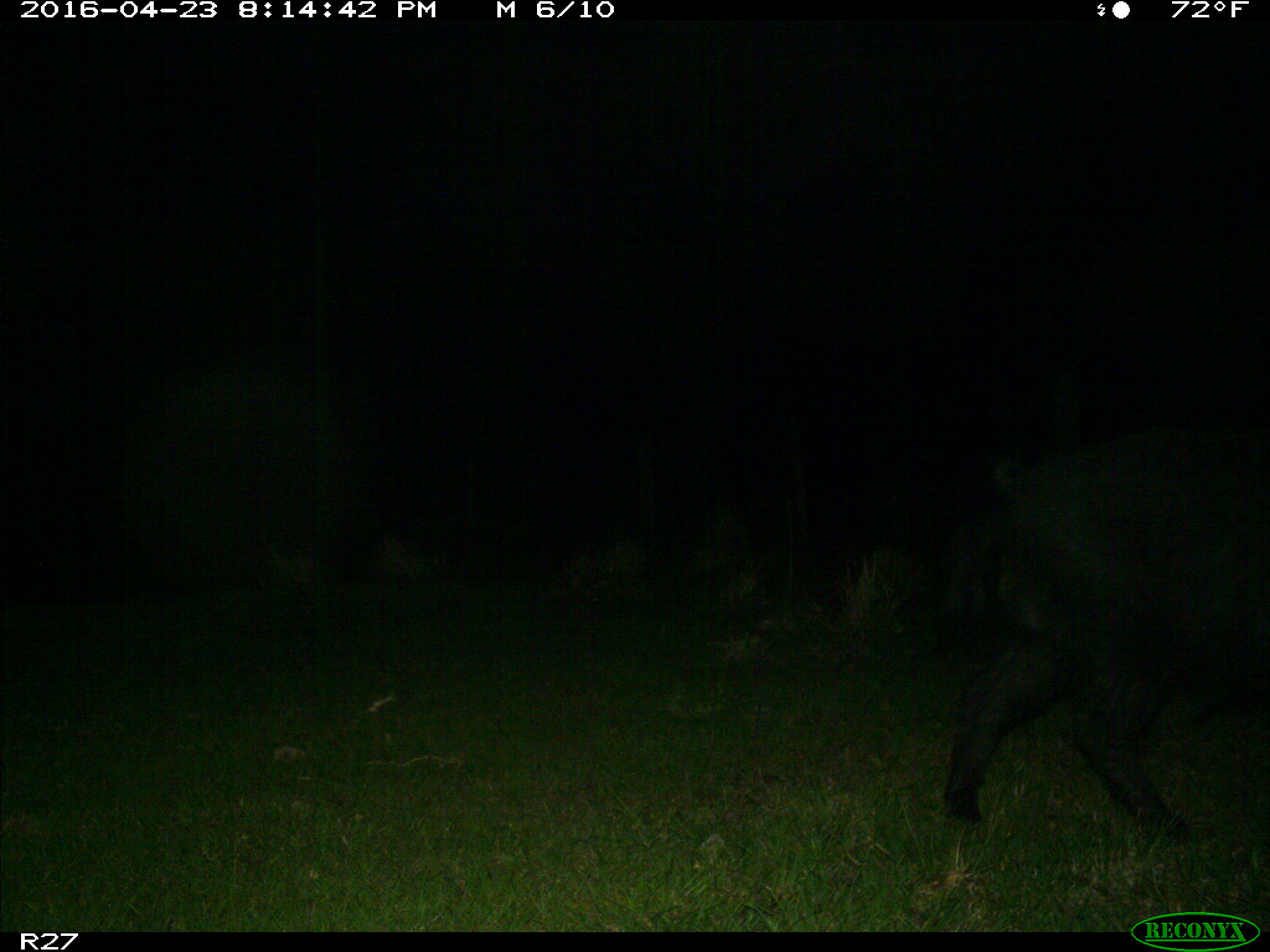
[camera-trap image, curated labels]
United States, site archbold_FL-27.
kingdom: Animalia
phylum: Chordata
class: Mammalia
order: Artiodactyla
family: Suidae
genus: Sus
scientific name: Sus scrofa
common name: wild boar